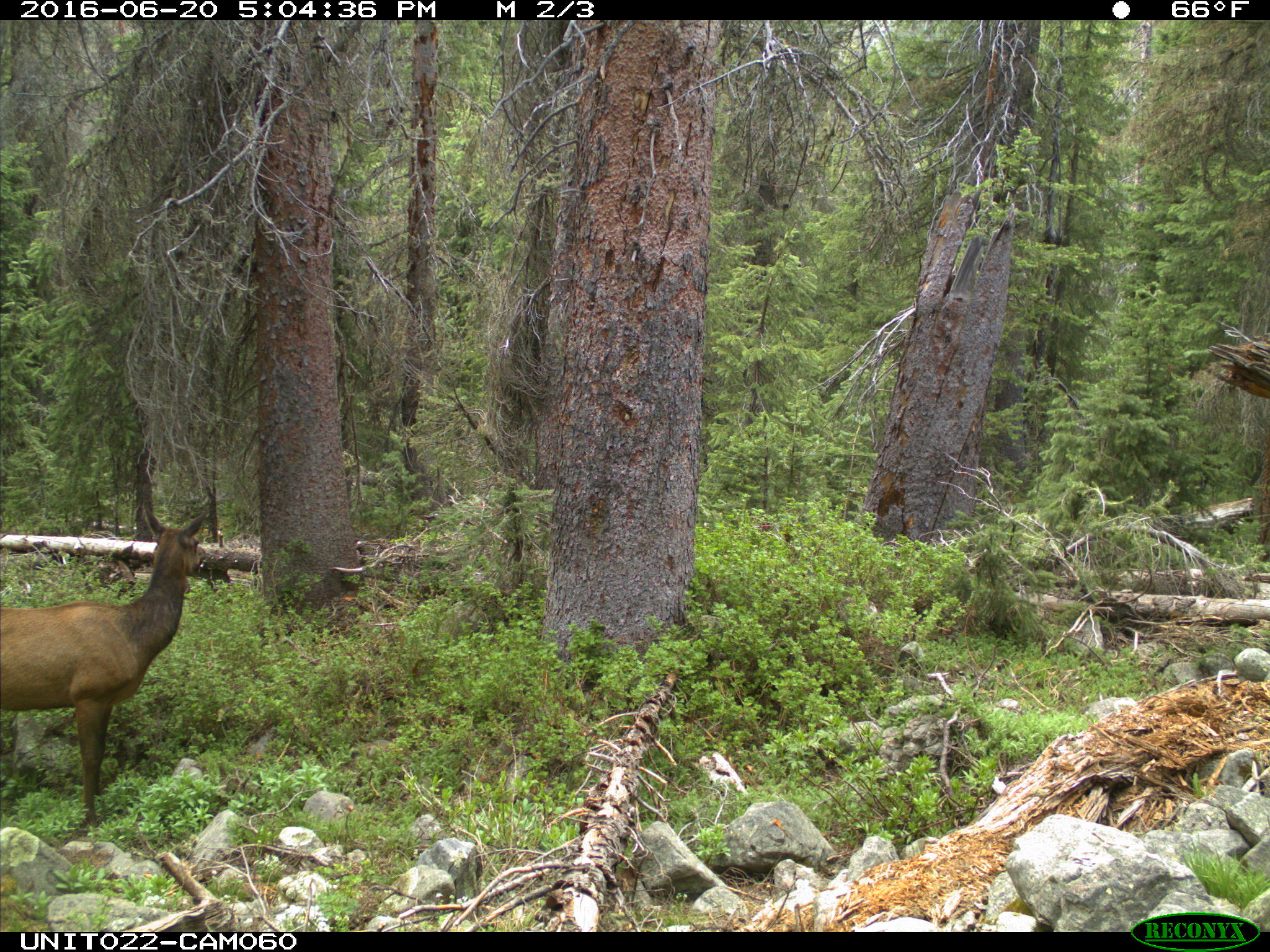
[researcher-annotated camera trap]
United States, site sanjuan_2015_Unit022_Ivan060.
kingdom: Animalia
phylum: Chordata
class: Mammalia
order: Artiodactyla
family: Cervidae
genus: Cervus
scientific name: Cervus elaphus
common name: red deer